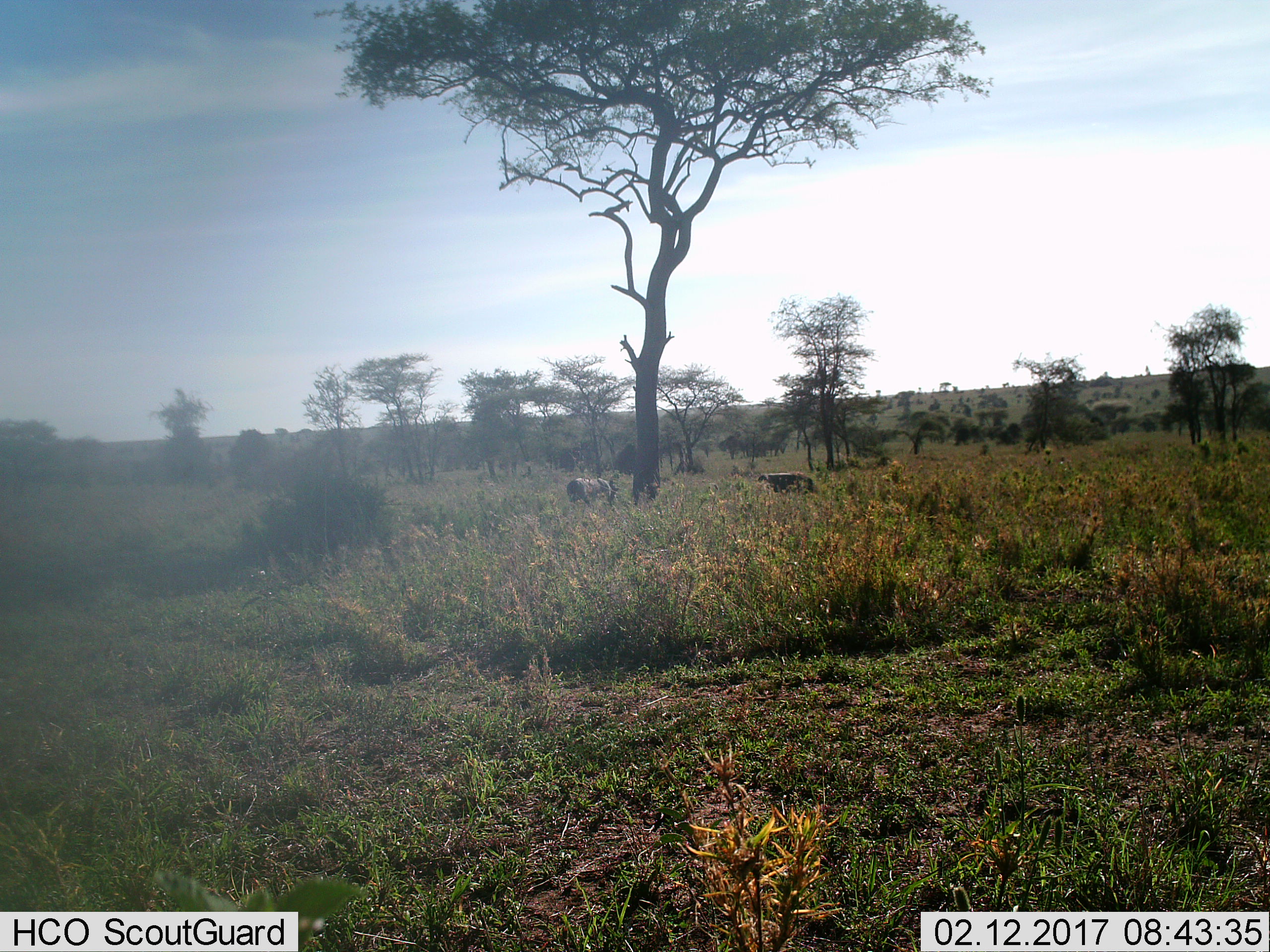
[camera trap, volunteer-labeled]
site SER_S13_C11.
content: unidentified animal